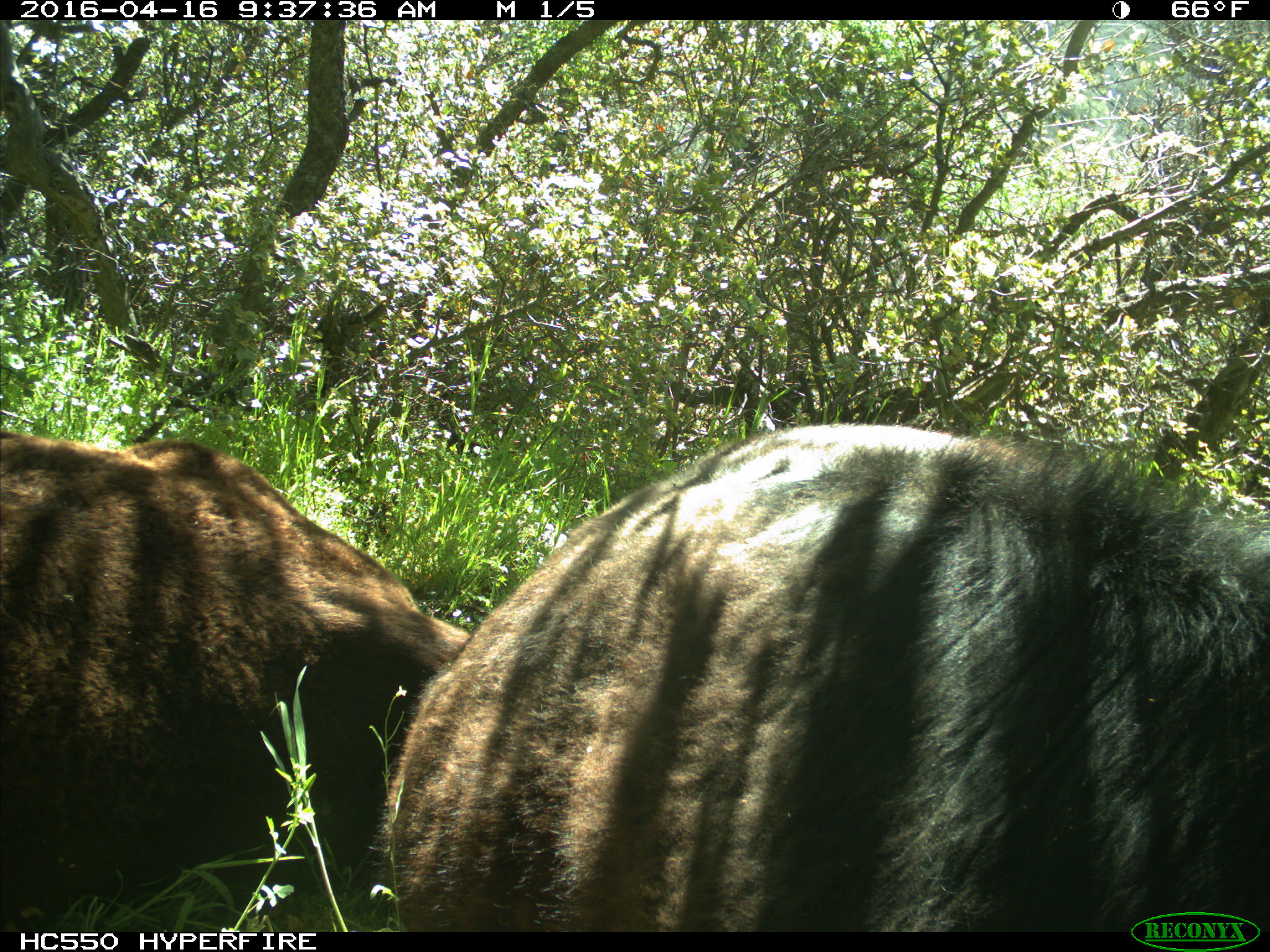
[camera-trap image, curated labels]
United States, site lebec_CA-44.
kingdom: Animalia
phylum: Chordata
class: Mammalia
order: Artiodactyla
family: Bovidae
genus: Bos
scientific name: Bos taurus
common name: domestic cow